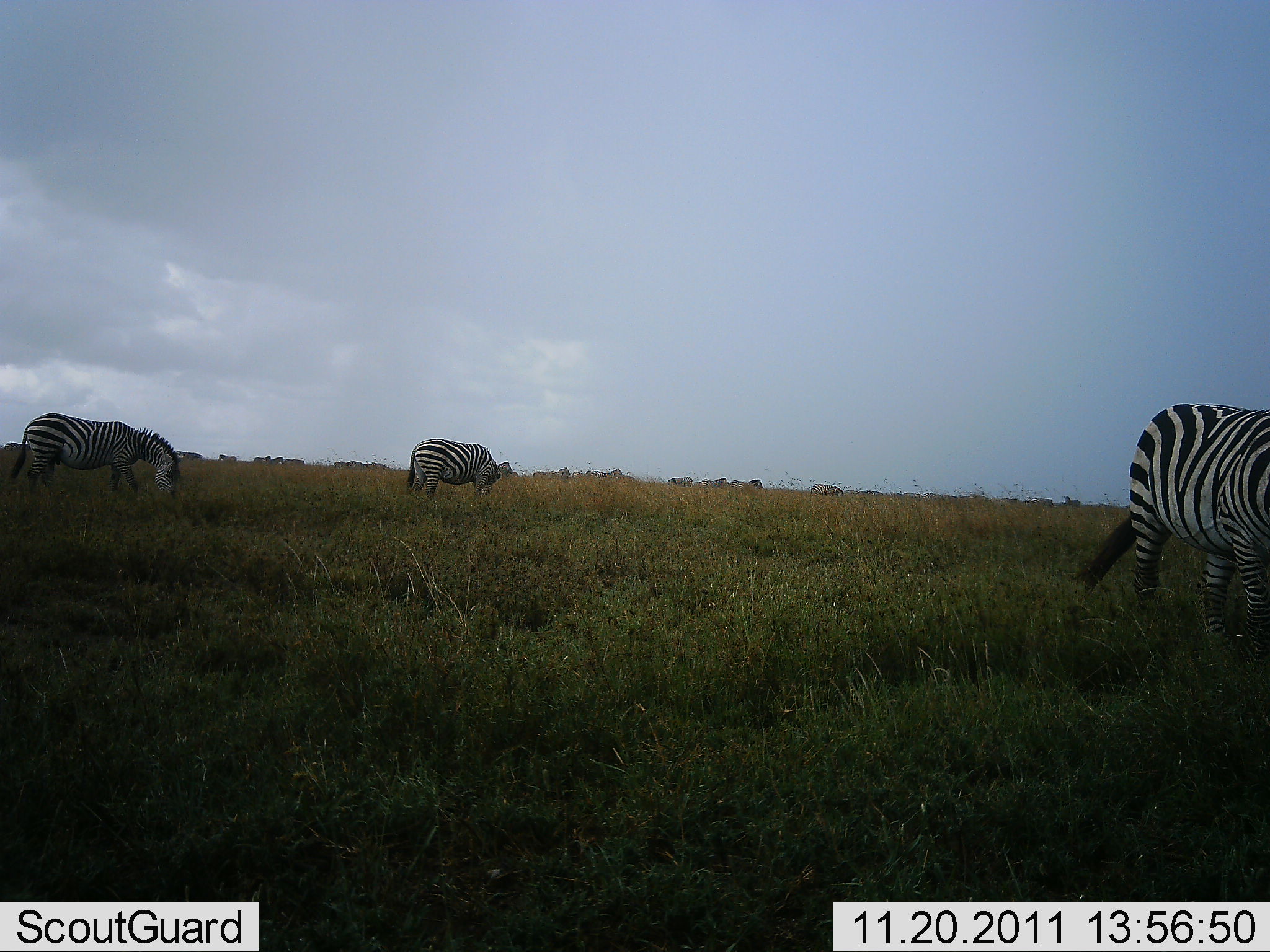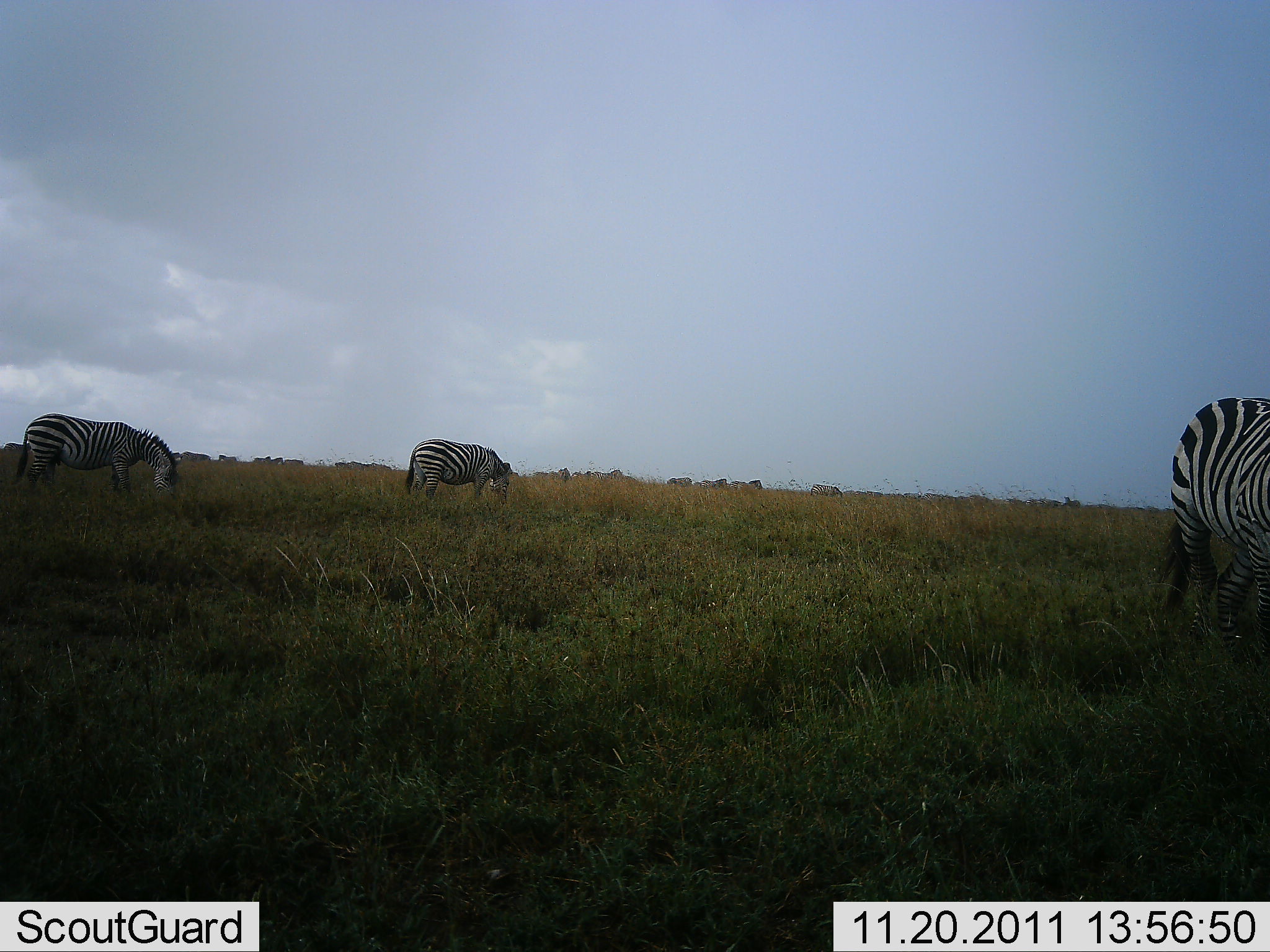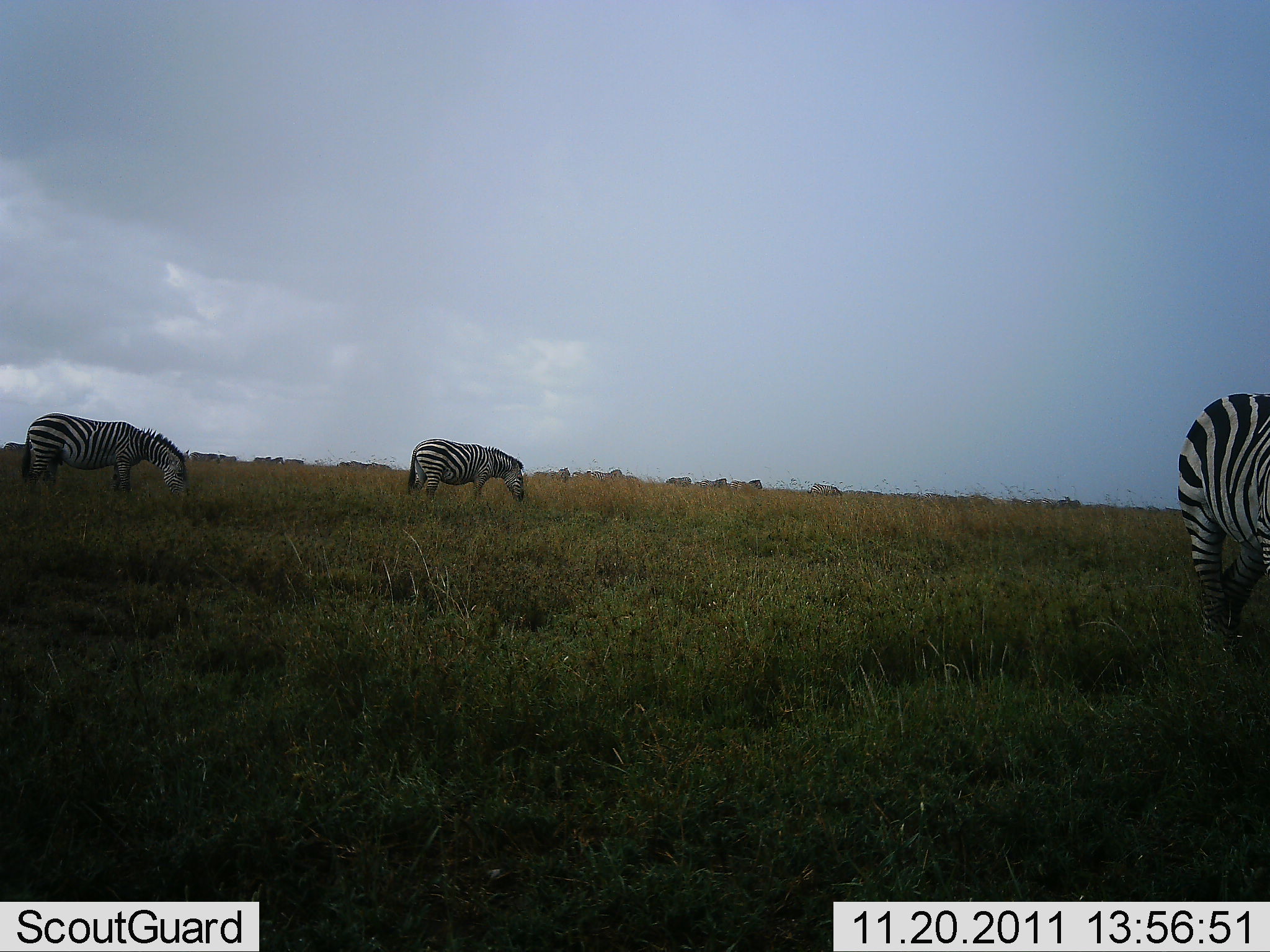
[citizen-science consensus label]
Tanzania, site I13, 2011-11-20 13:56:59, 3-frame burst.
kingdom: Animalia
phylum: Chordata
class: Mammalia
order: Perissodactyla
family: Equidae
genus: Equus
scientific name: Equus quagga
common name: plains zebra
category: zebra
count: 3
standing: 64%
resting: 0%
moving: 9%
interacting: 0%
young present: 0%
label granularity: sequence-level